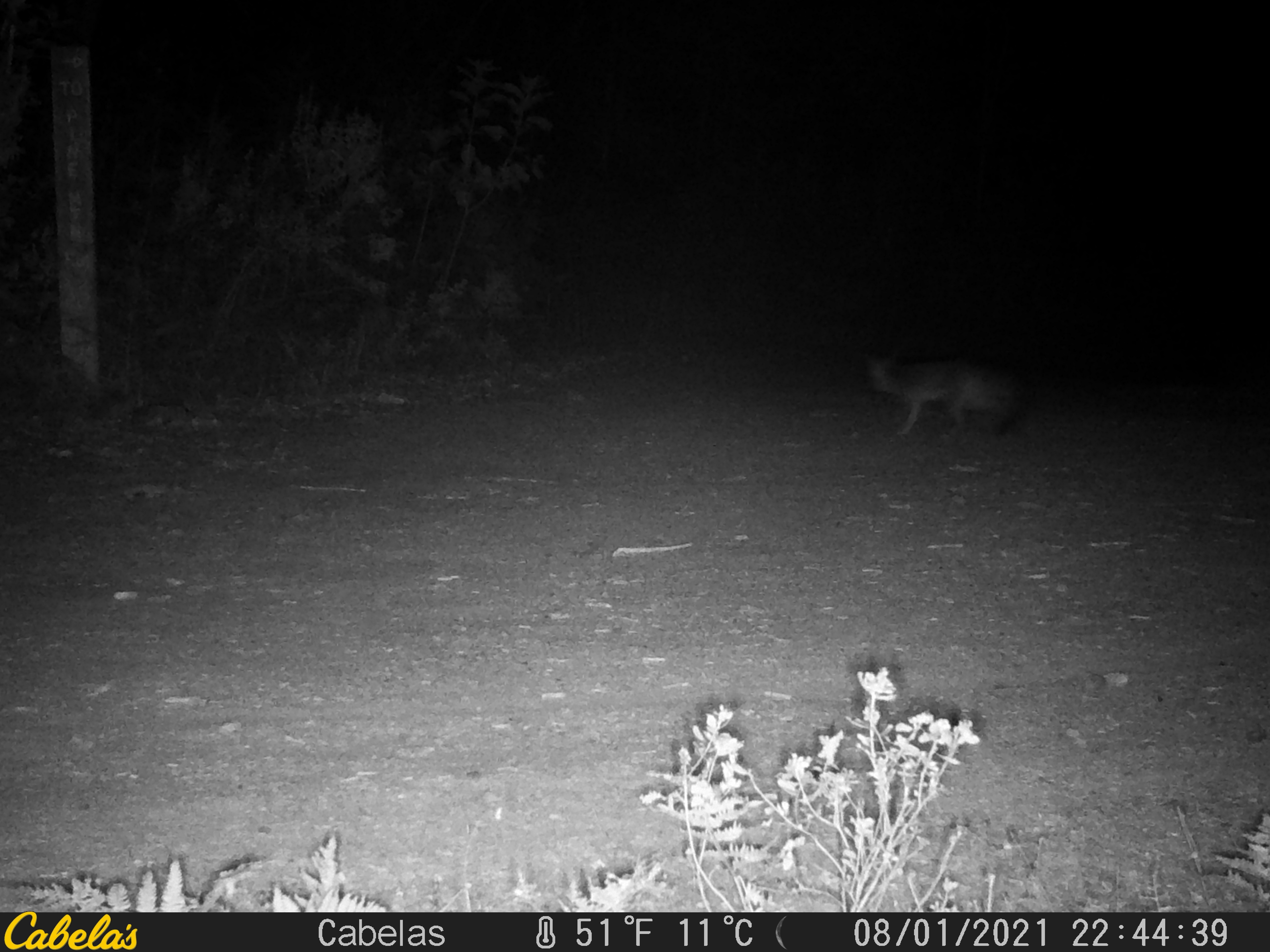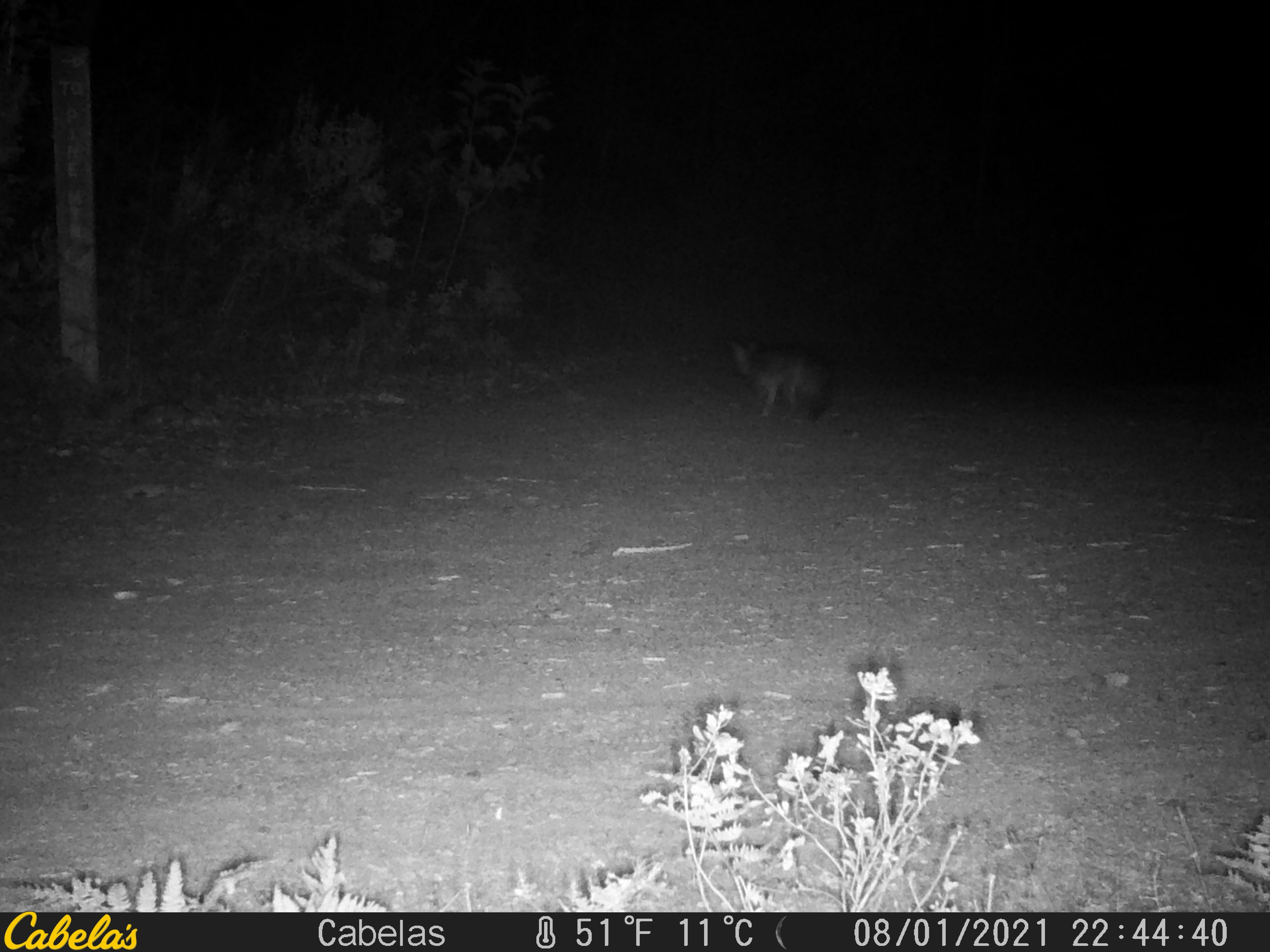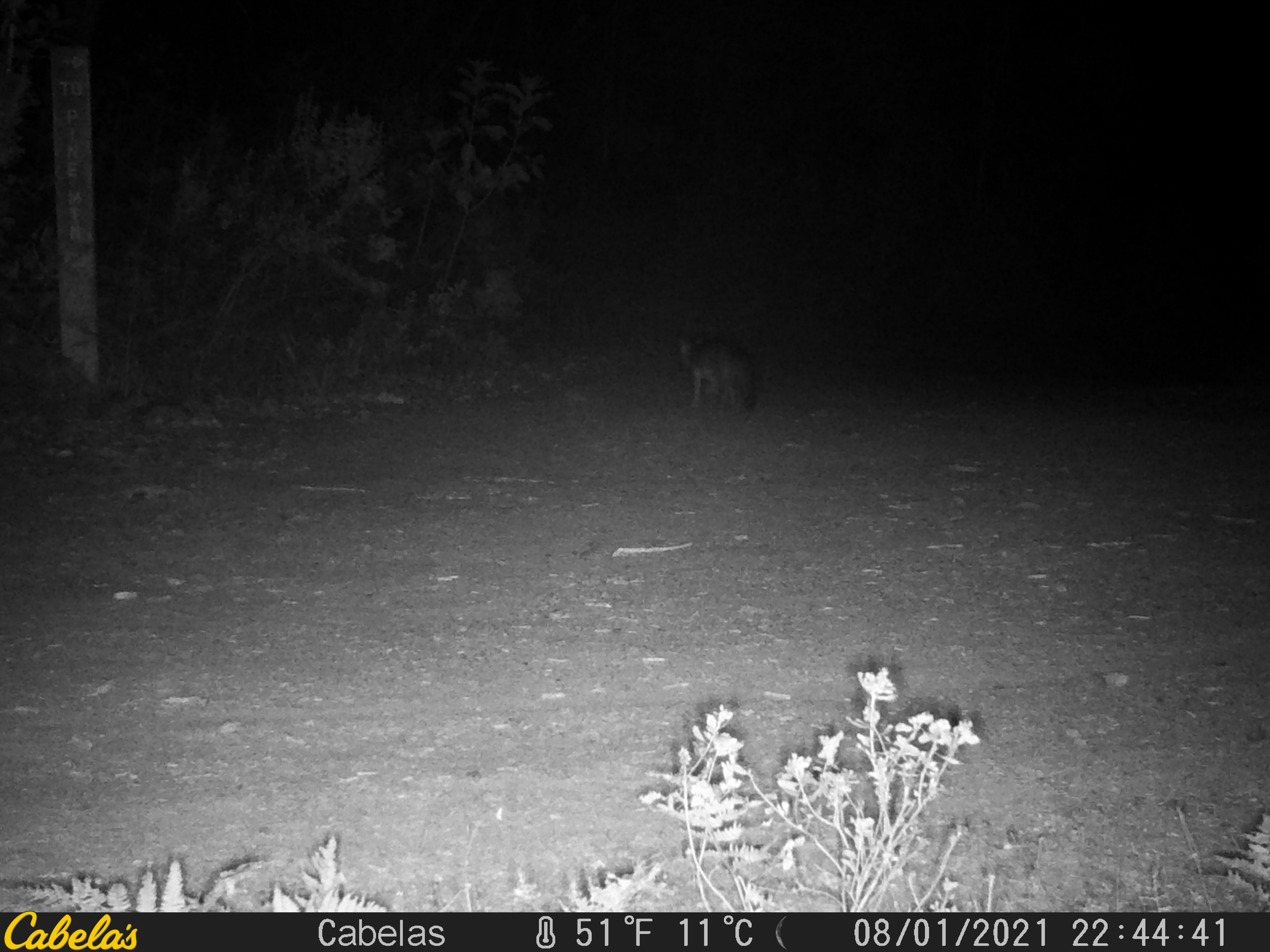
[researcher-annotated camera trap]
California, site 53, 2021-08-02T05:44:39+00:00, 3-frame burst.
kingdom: Animalia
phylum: Chordata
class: Mammalia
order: Carnivora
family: Canidae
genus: Urocyon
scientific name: Urocyon cinereoargenteus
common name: gray fox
Gray fox (Urocyon cinereoargenteus).